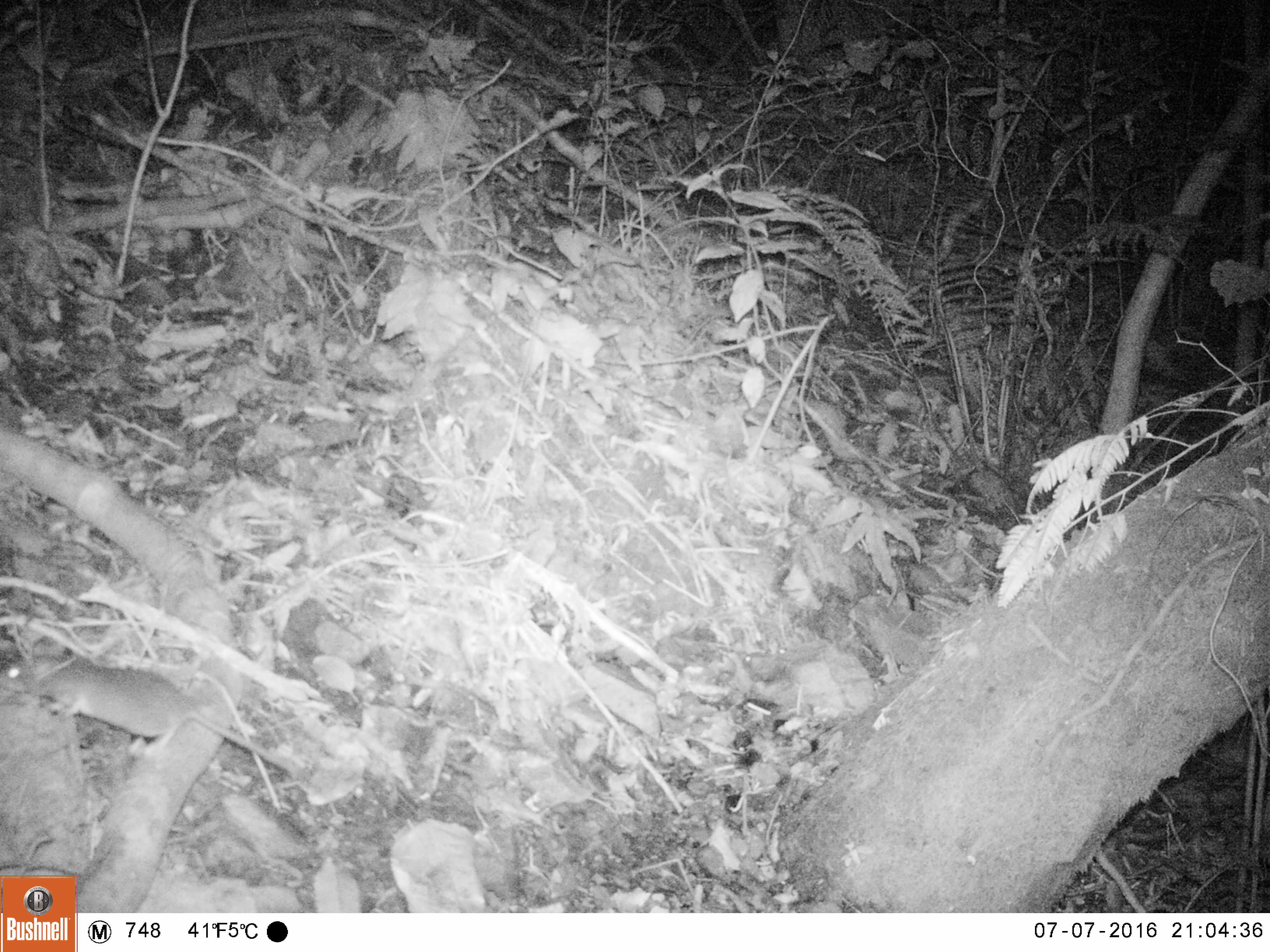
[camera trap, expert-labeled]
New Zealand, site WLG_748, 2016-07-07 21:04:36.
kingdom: Animalia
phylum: Chordata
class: Mammalia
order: Rodentia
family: Muridae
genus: Rattus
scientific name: Rattus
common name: rat